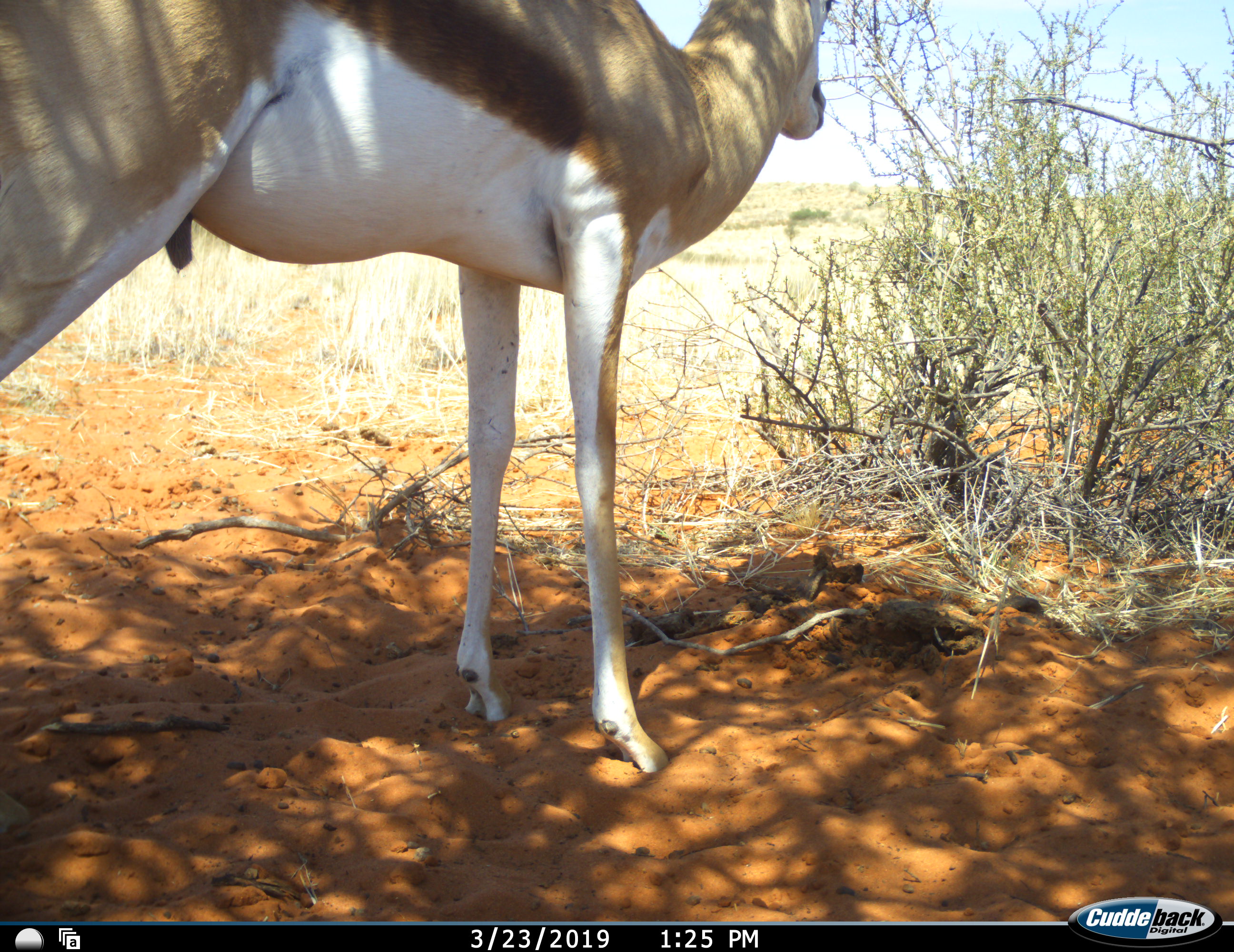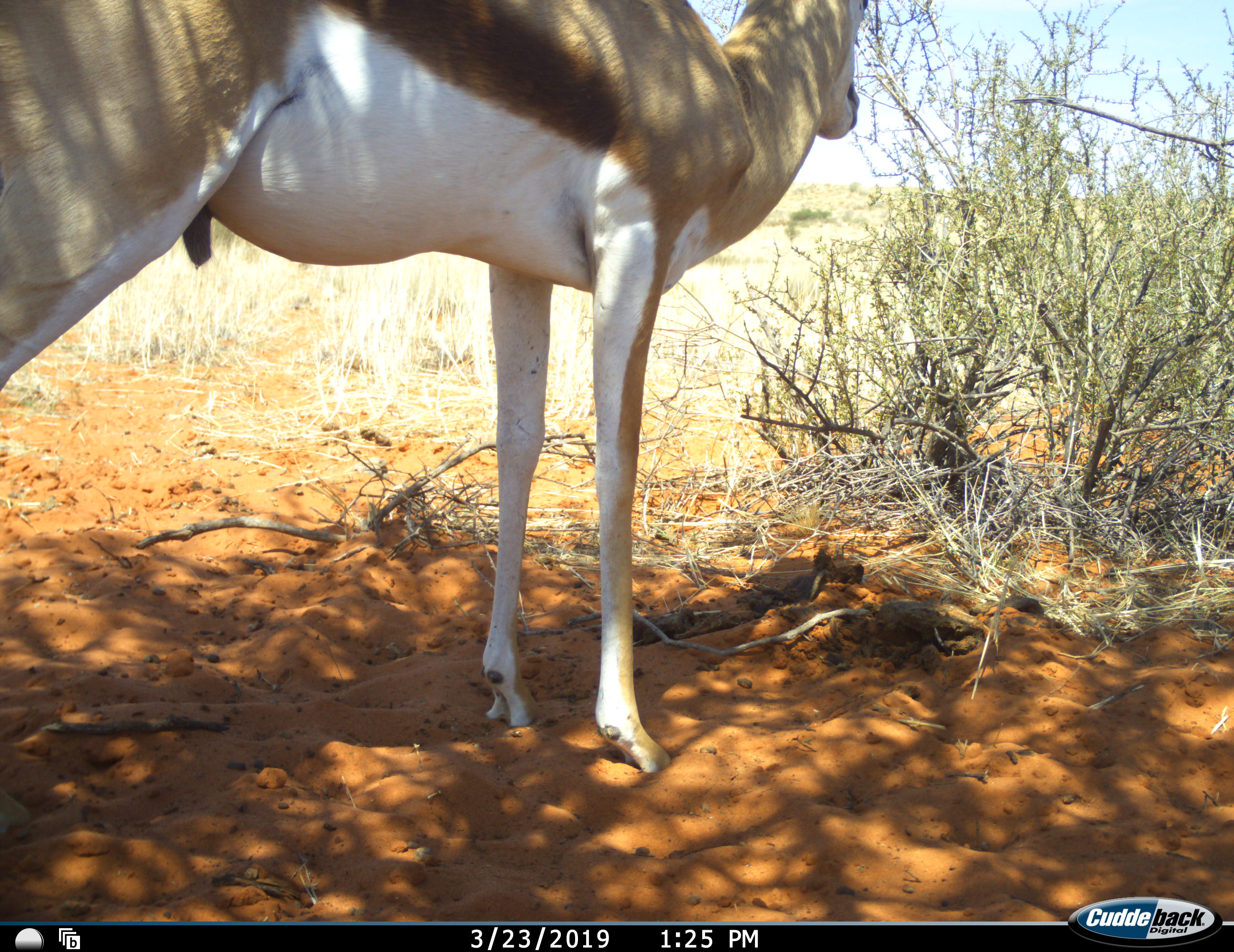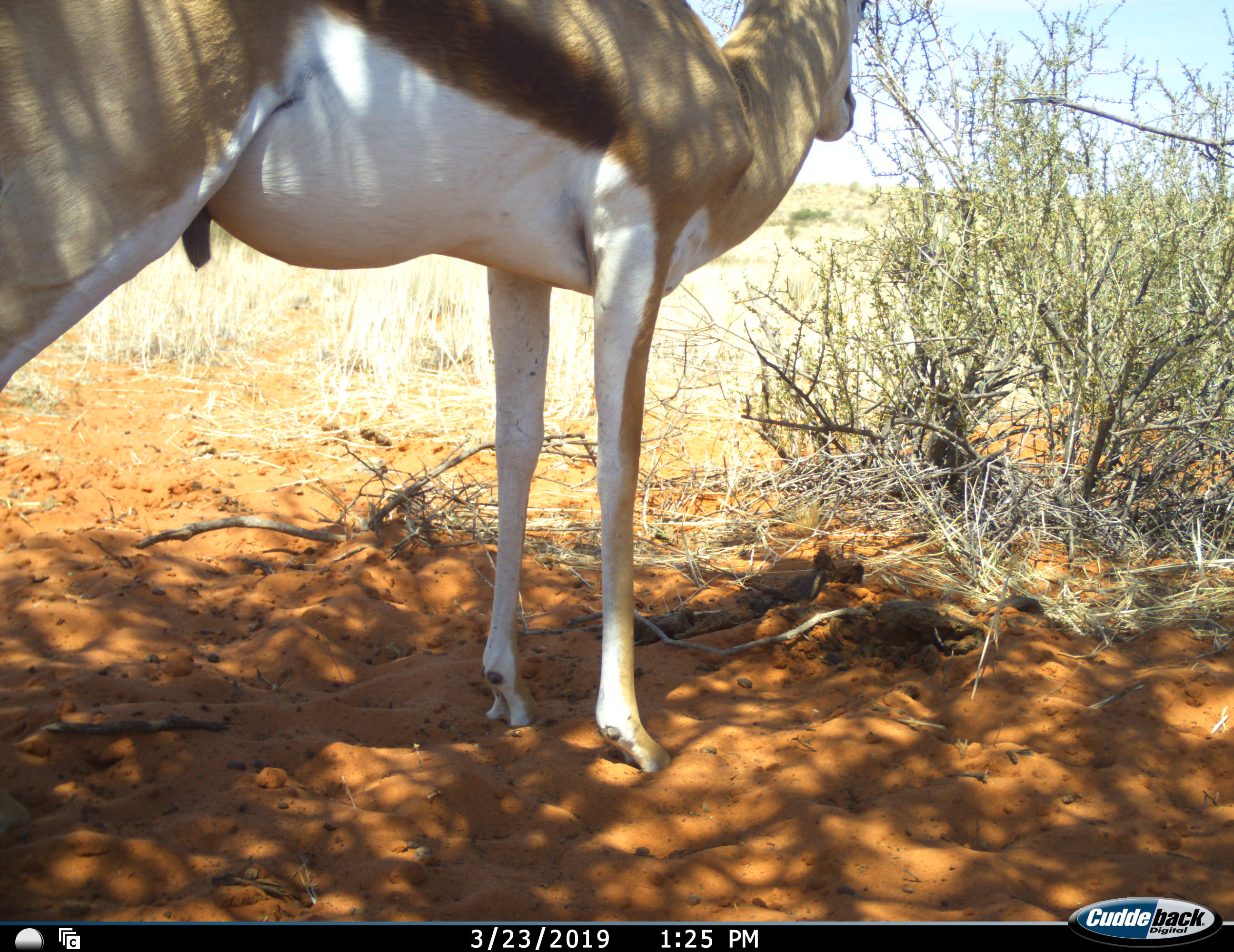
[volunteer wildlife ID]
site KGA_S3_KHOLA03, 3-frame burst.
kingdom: Animalia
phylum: Chordata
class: Mammalia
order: Artiodactyla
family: Bovidae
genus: Antidorcas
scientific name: Antidorcas marsupialis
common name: springbok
Springbok (Antidorcas marsupialis), count 1. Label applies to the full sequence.